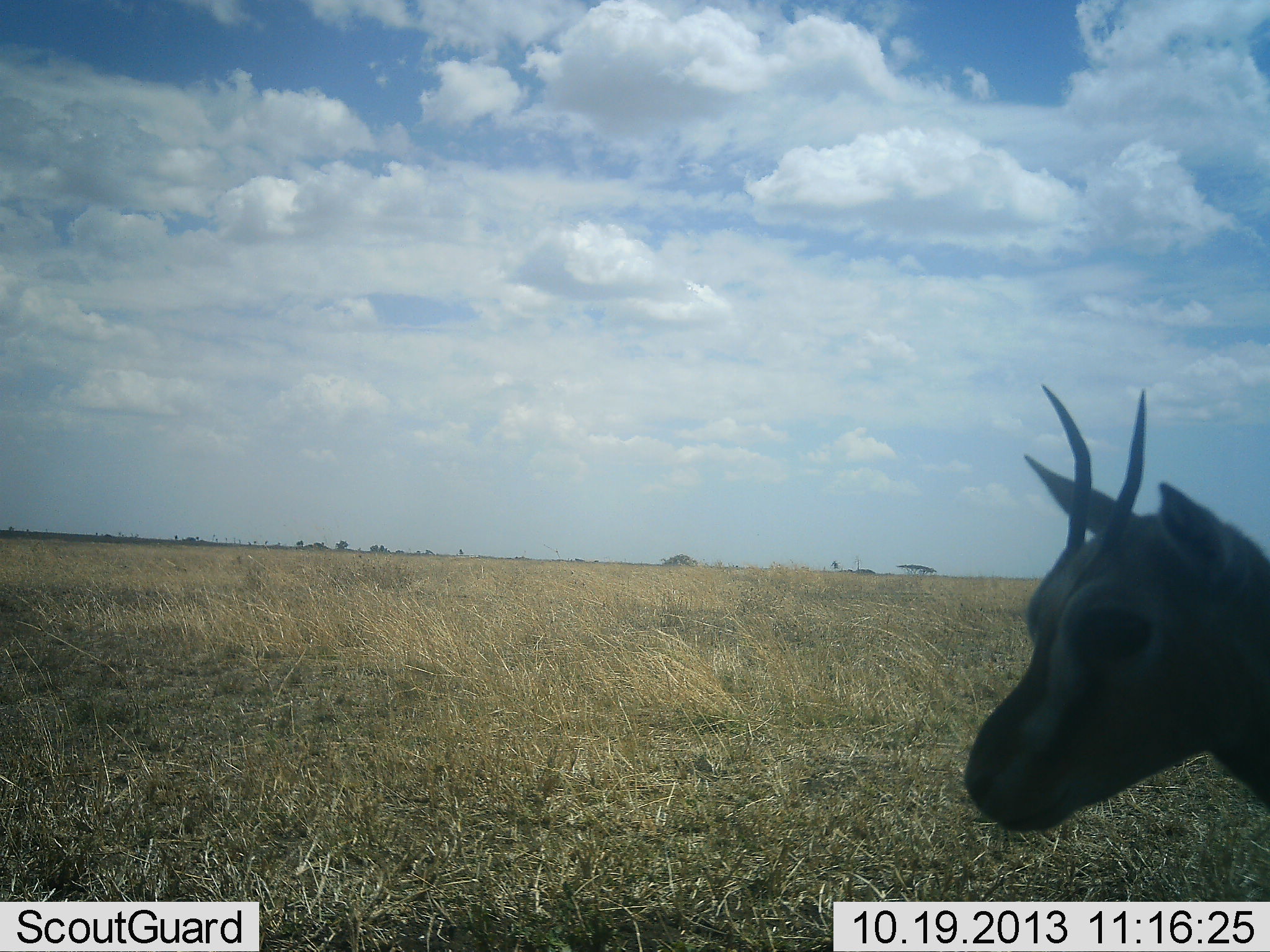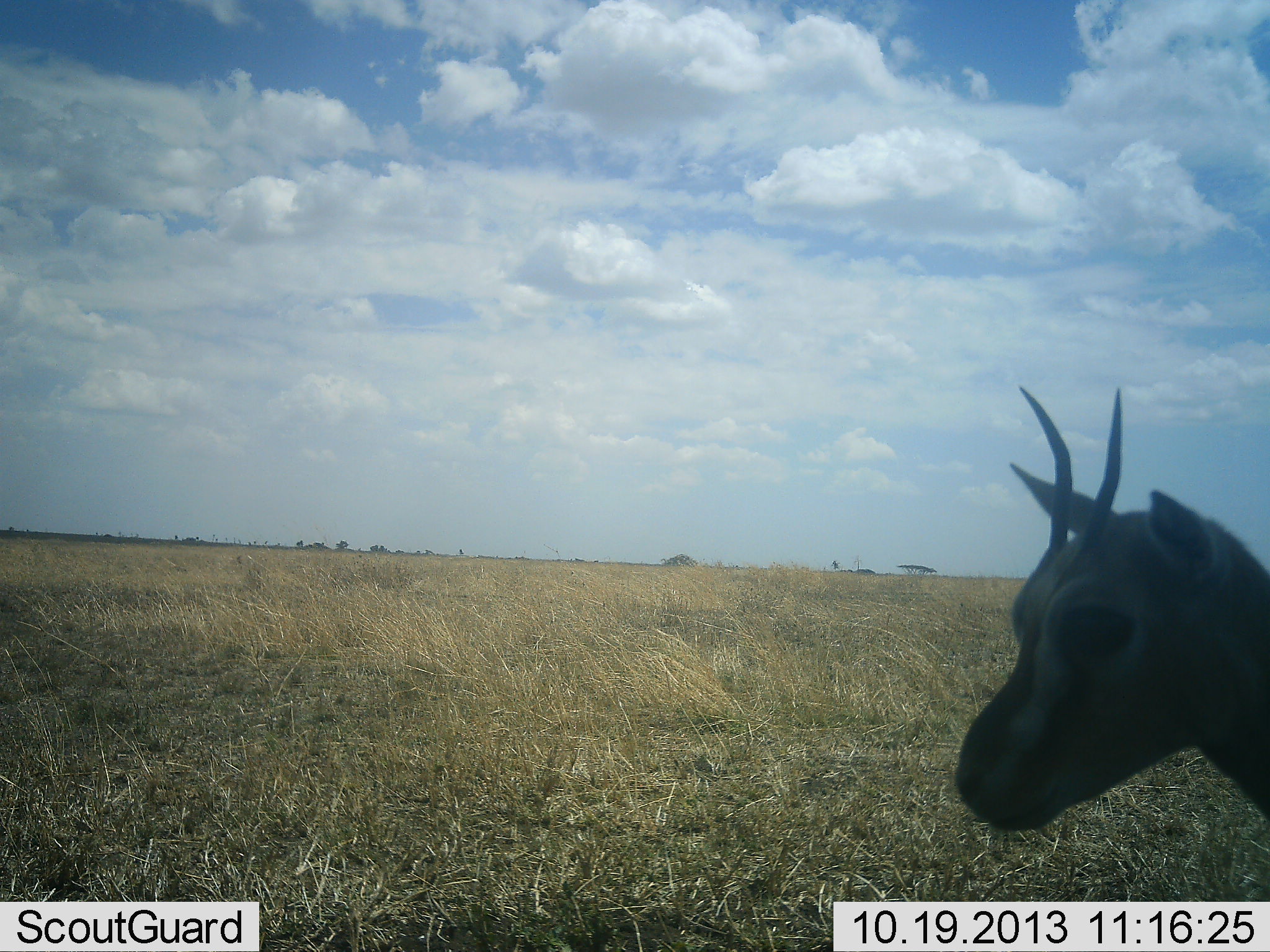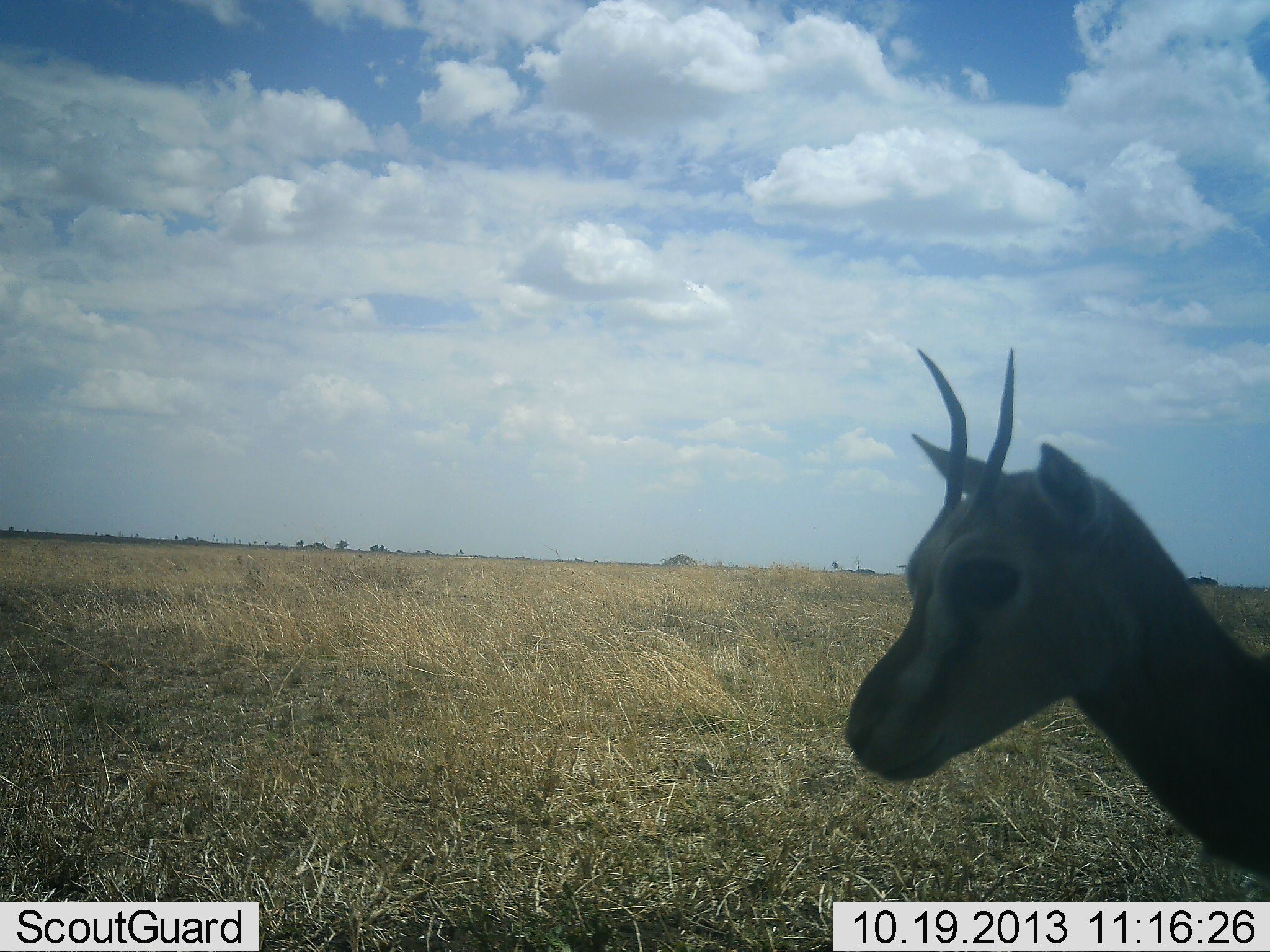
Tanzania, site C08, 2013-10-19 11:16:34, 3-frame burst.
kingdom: Animalia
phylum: Chordata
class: Mammalia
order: Artiodactyla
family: Bovidae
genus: Eudorcas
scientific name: Eudorcas thomsonii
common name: thomson's gazelle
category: gazellethomsons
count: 1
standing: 88%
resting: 0%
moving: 17%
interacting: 0%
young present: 4%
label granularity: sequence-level